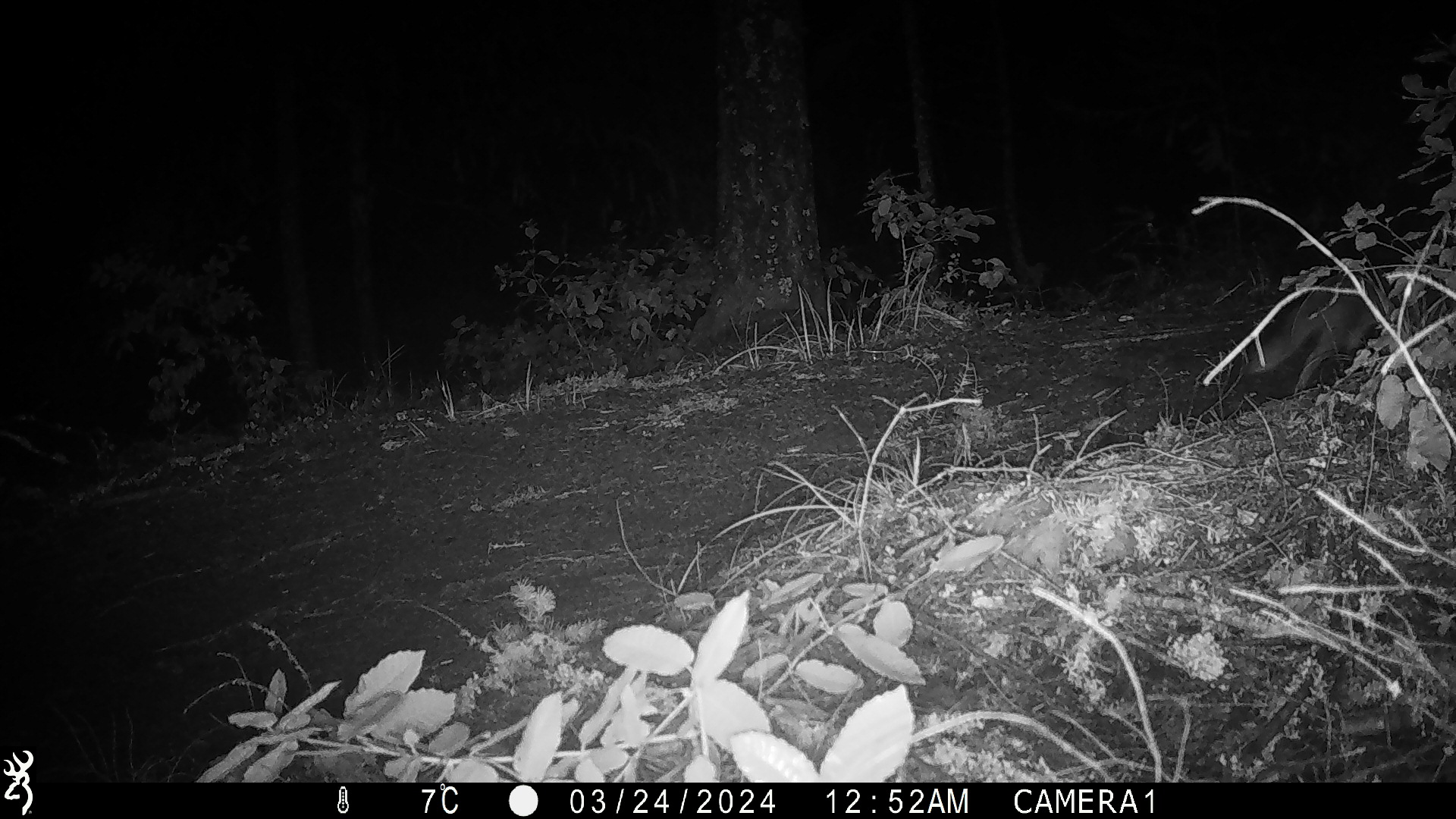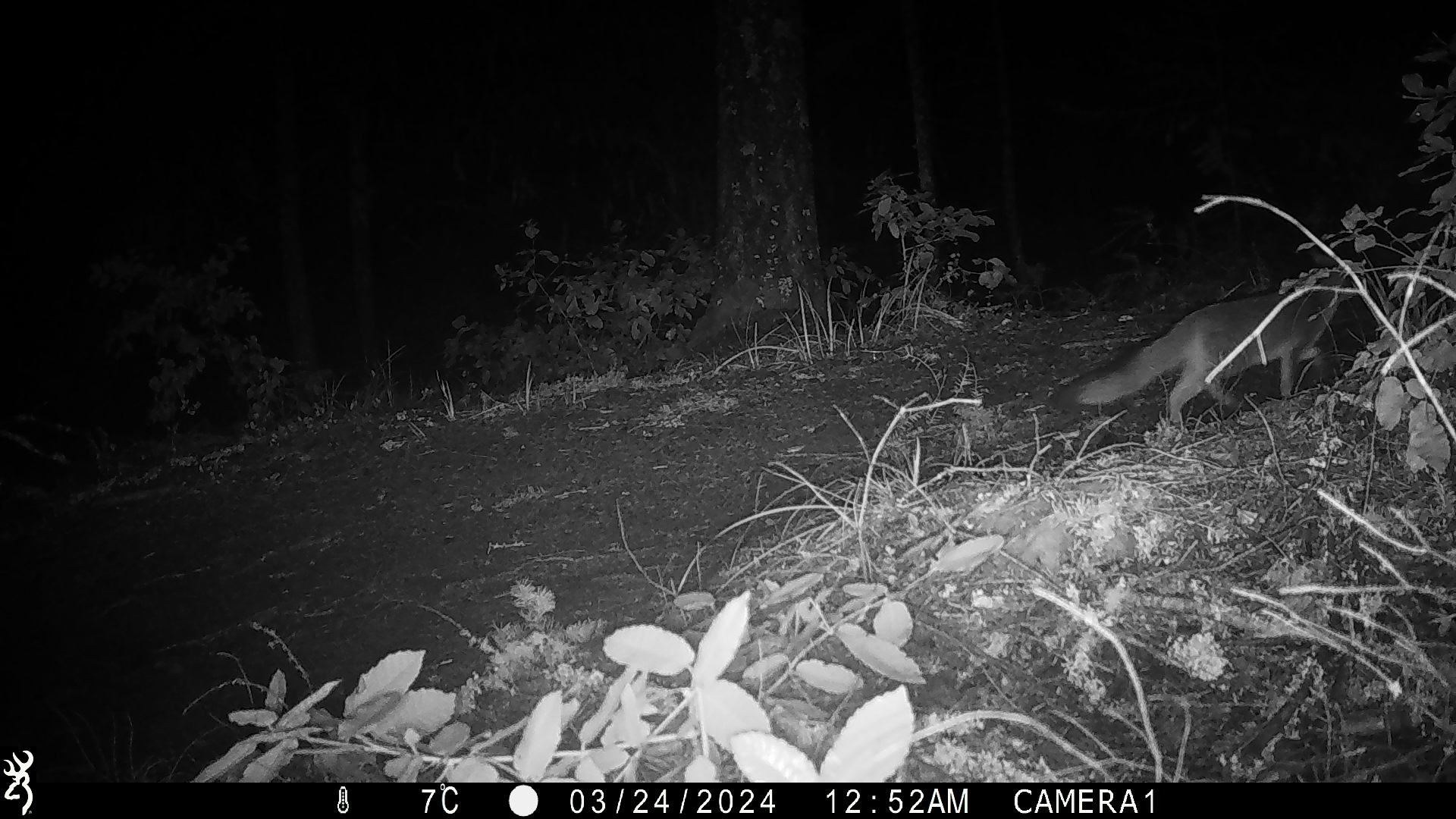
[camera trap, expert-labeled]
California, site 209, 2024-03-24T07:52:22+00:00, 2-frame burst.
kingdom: Animalia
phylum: Chordata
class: Mammalia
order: Carnivora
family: Canidae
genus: Urocyon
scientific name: Urocyon cinereoargenteus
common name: gray fox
Gray fox (Urocyon cinereoargenteus).